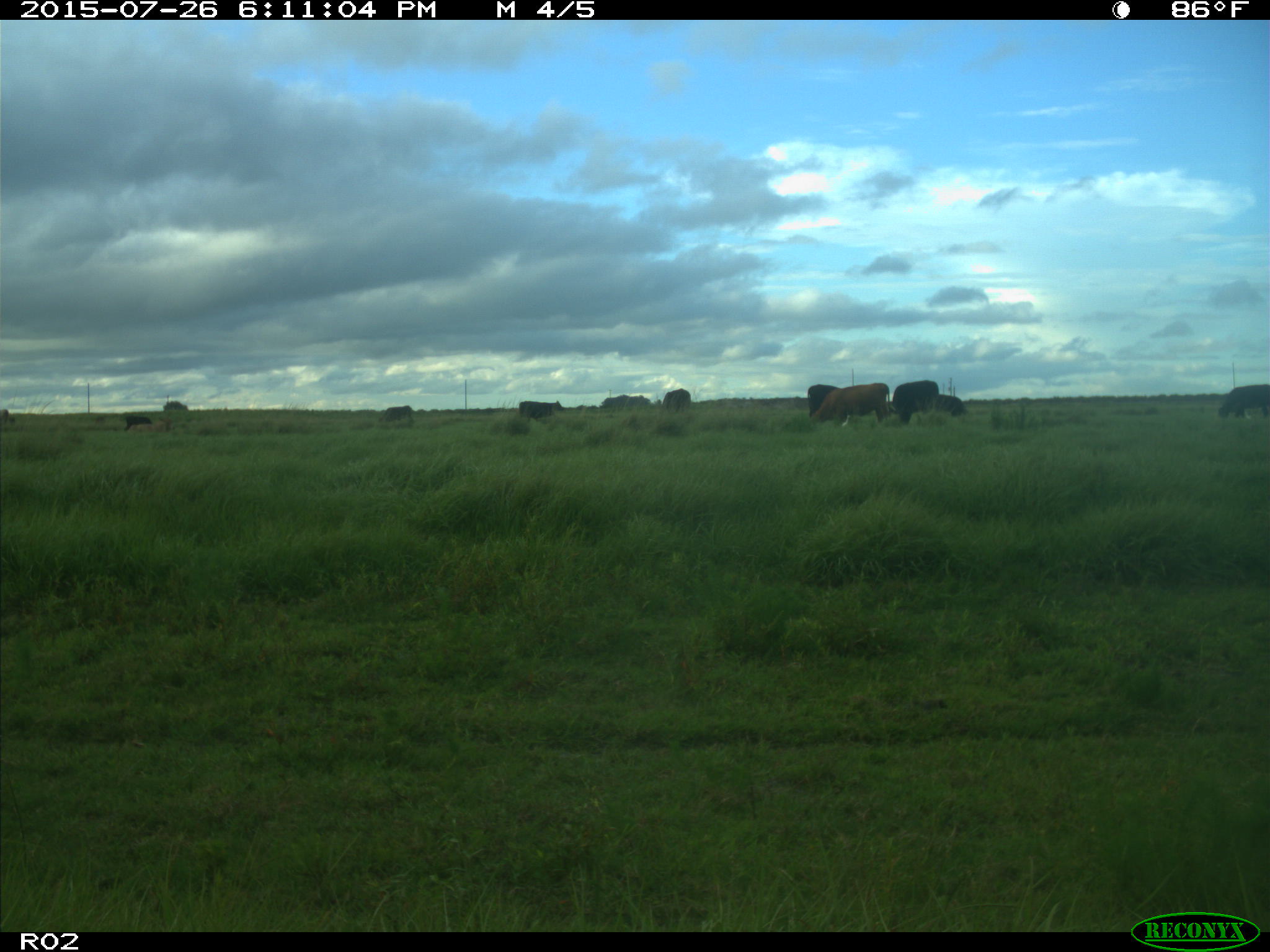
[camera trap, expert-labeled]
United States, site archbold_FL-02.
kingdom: Animalia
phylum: Chordata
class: Mammalia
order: Artiodactyla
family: Bovidae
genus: Bos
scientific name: Bos taurus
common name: domestic cow